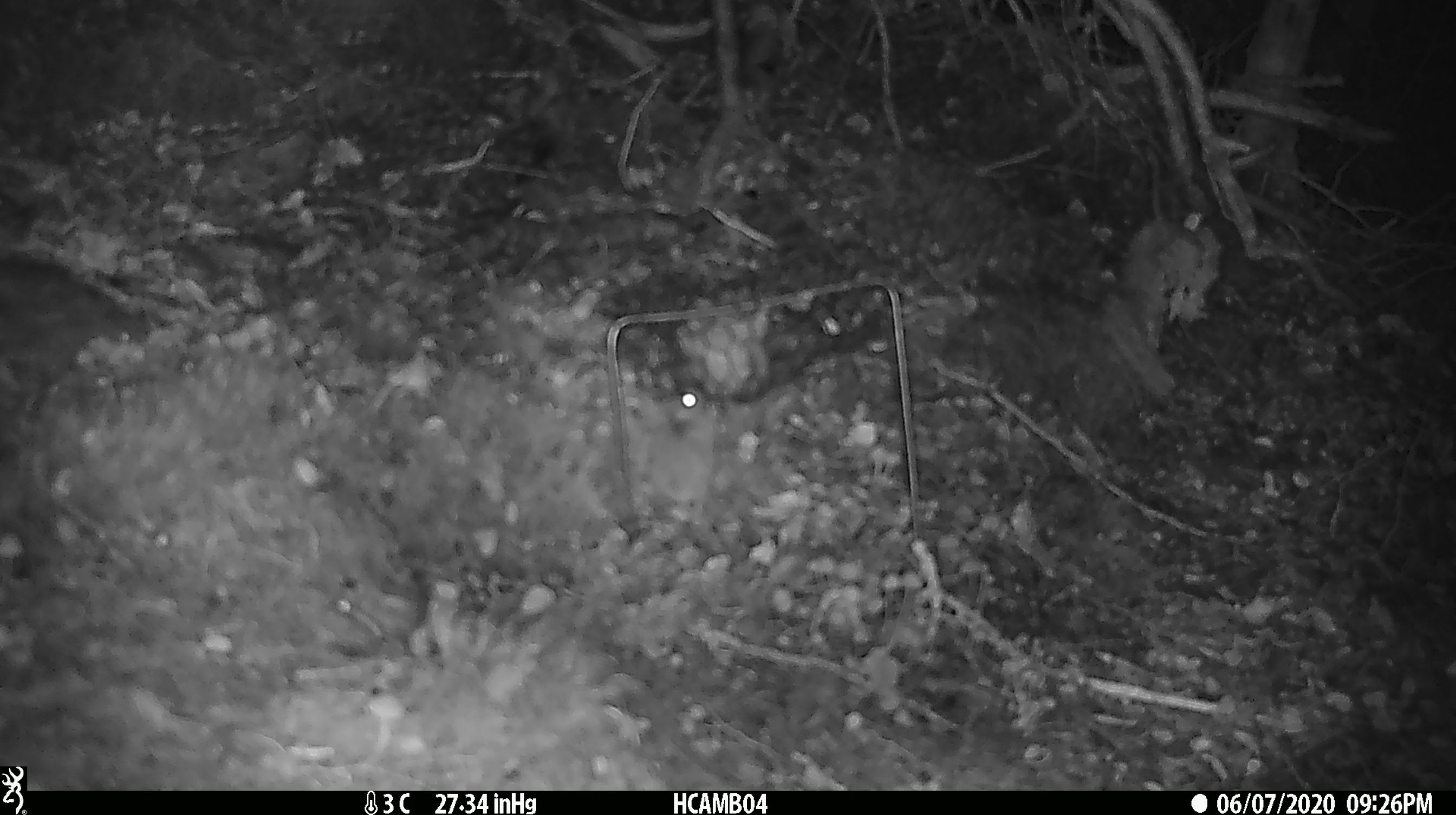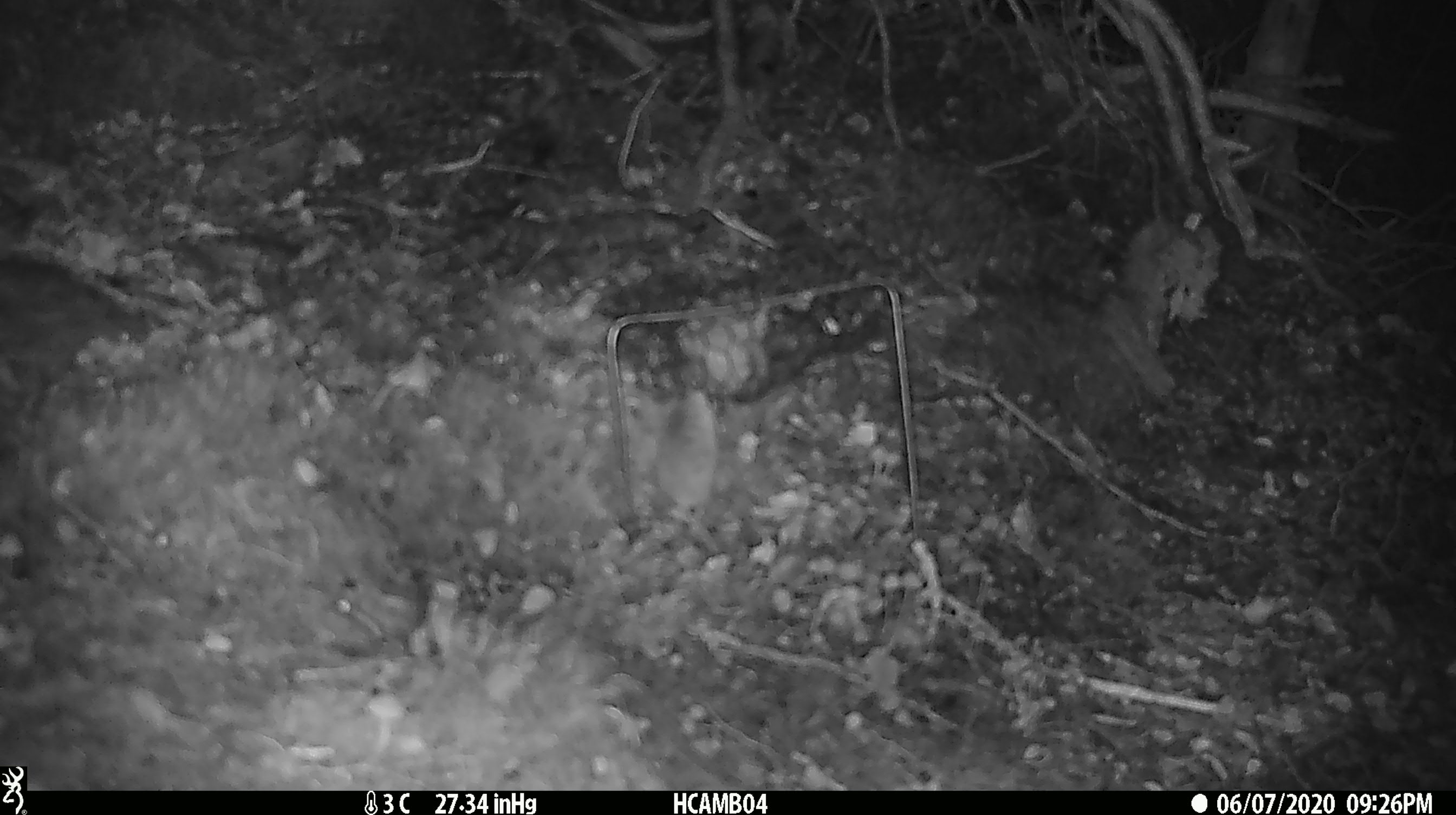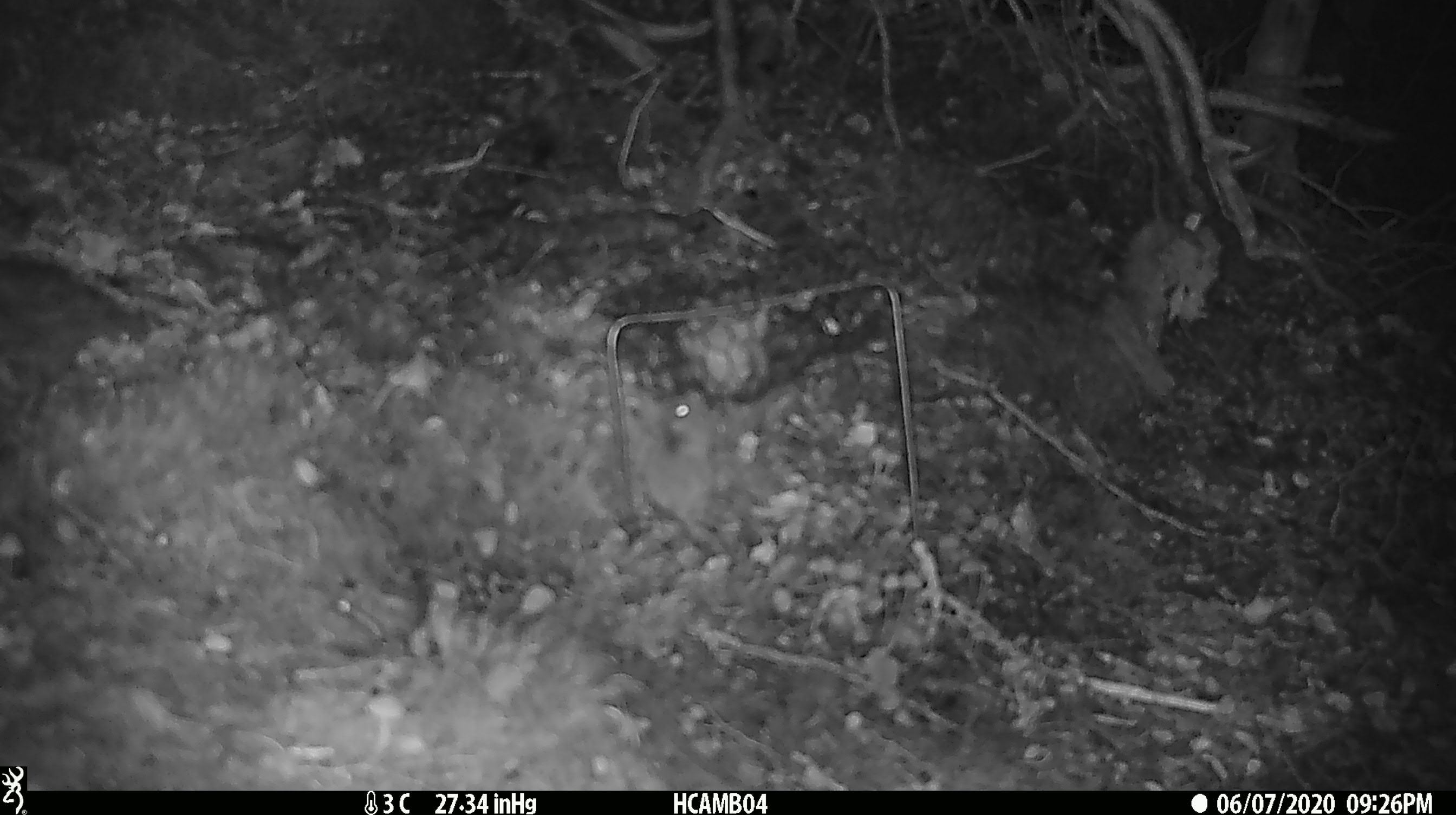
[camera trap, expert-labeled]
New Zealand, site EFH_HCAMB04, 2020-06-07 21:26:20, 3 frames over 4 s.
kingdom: Animalia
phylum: Chordata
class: Mammalia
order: Rodentia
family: Muridae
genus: Mus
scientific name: Mus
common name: mouse